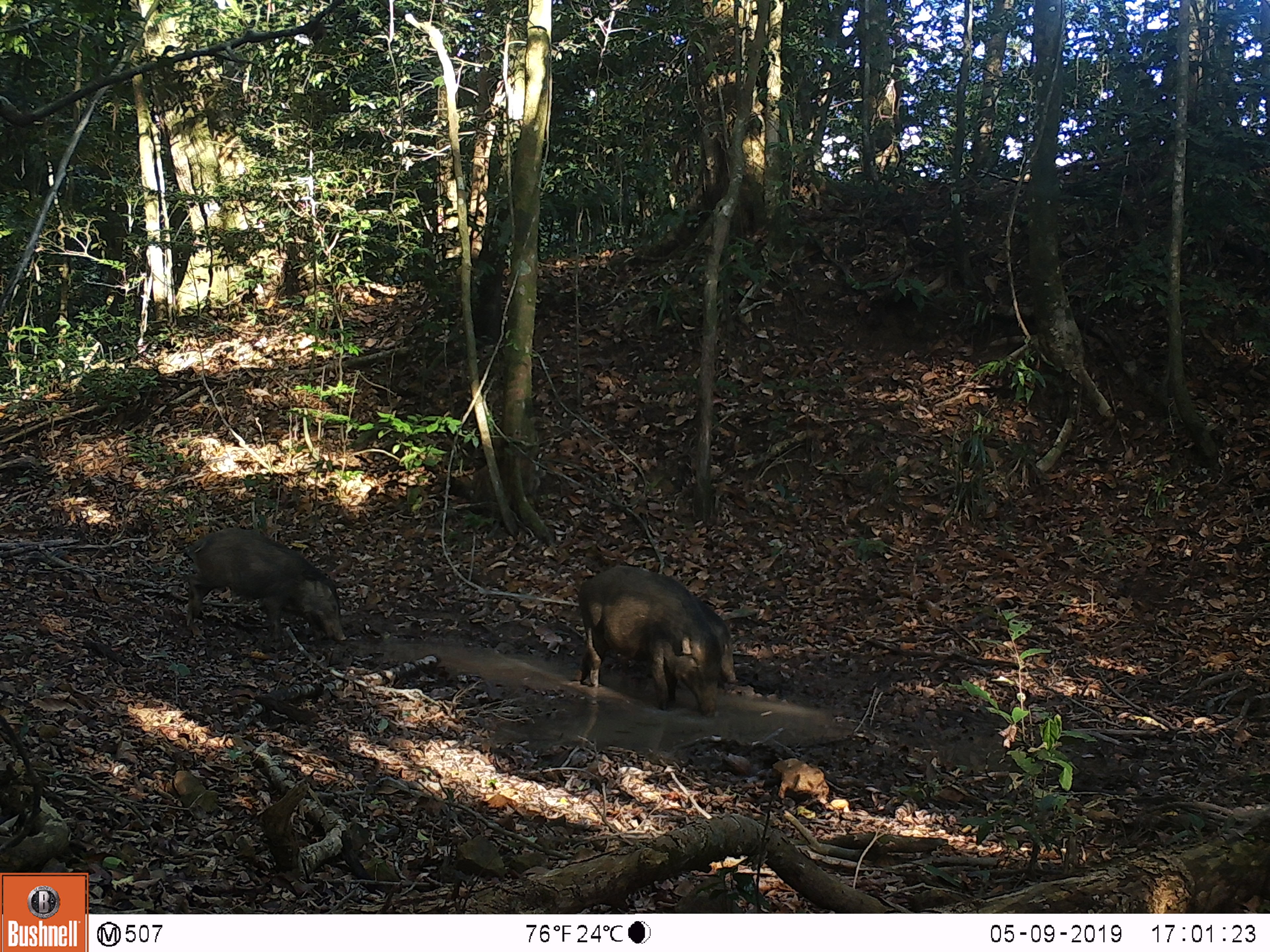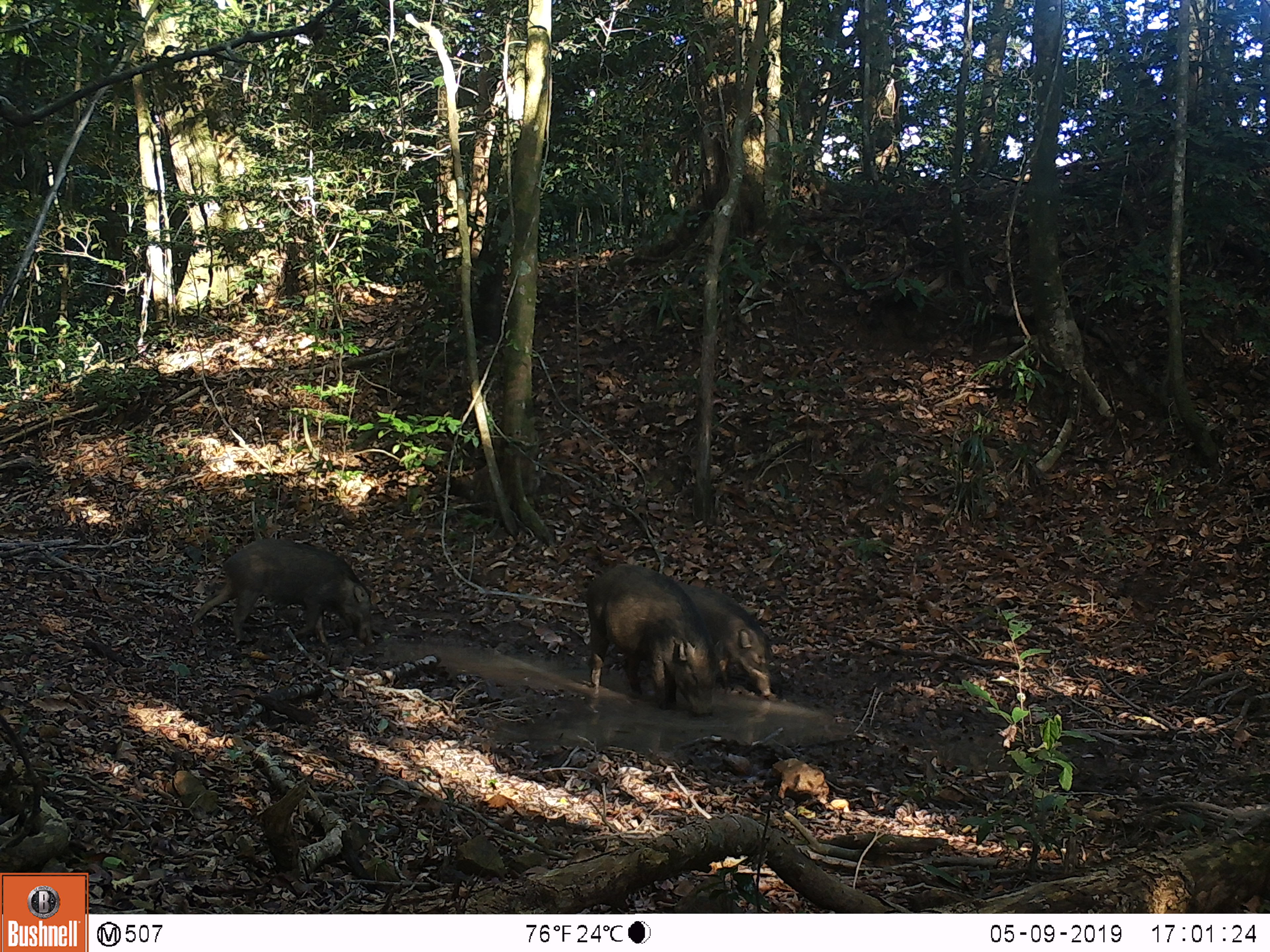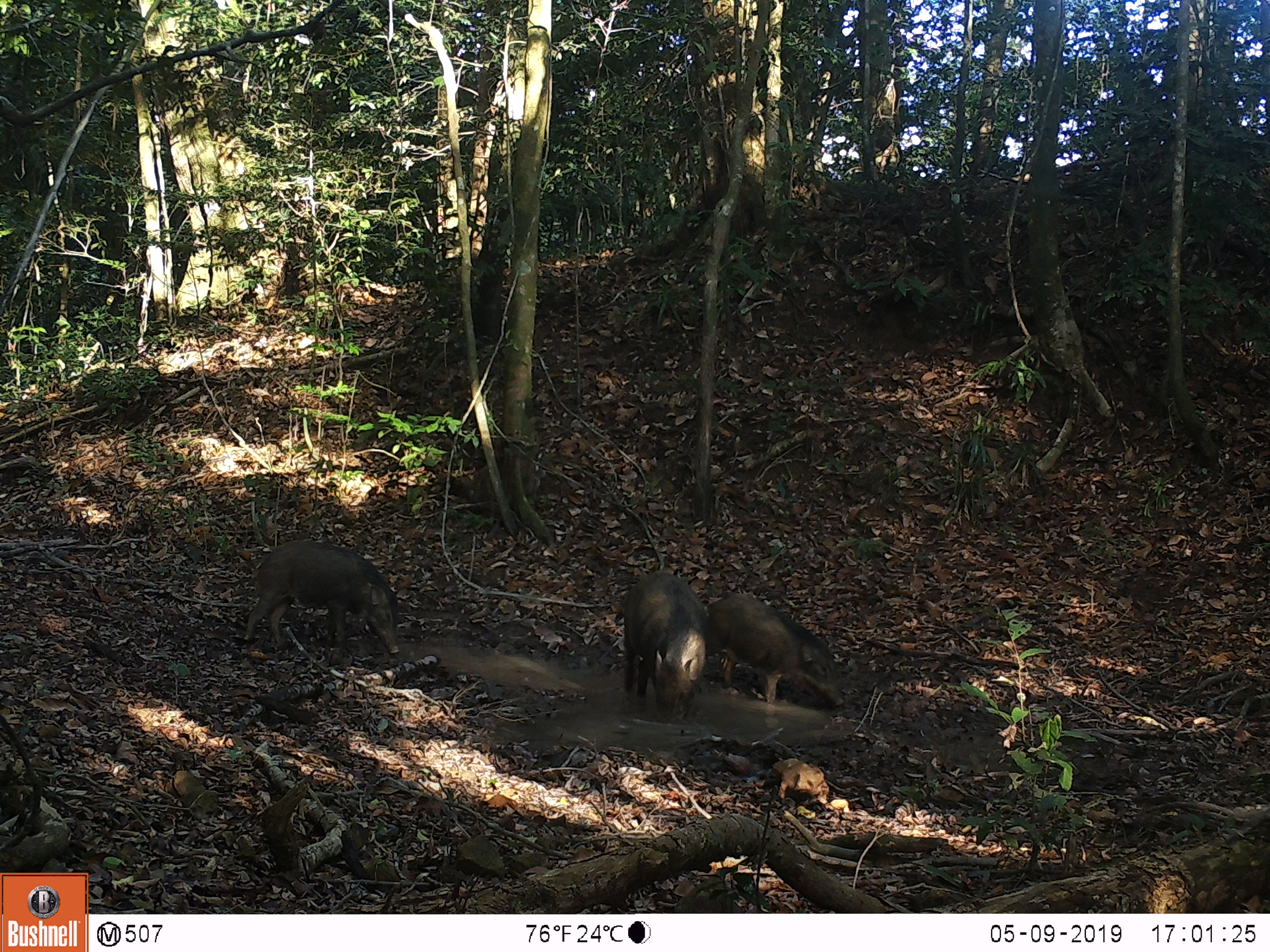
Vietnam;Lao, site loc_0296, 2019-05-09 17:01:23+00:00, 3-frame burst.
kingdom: Animalia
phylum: Chordata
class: Mammalia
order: Artiodactyla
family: Suidae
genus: Sus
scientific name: Sus scrofa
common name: eurasian wild pig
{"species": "eurasian wild pig (Sus scrofa)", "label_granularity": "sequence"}